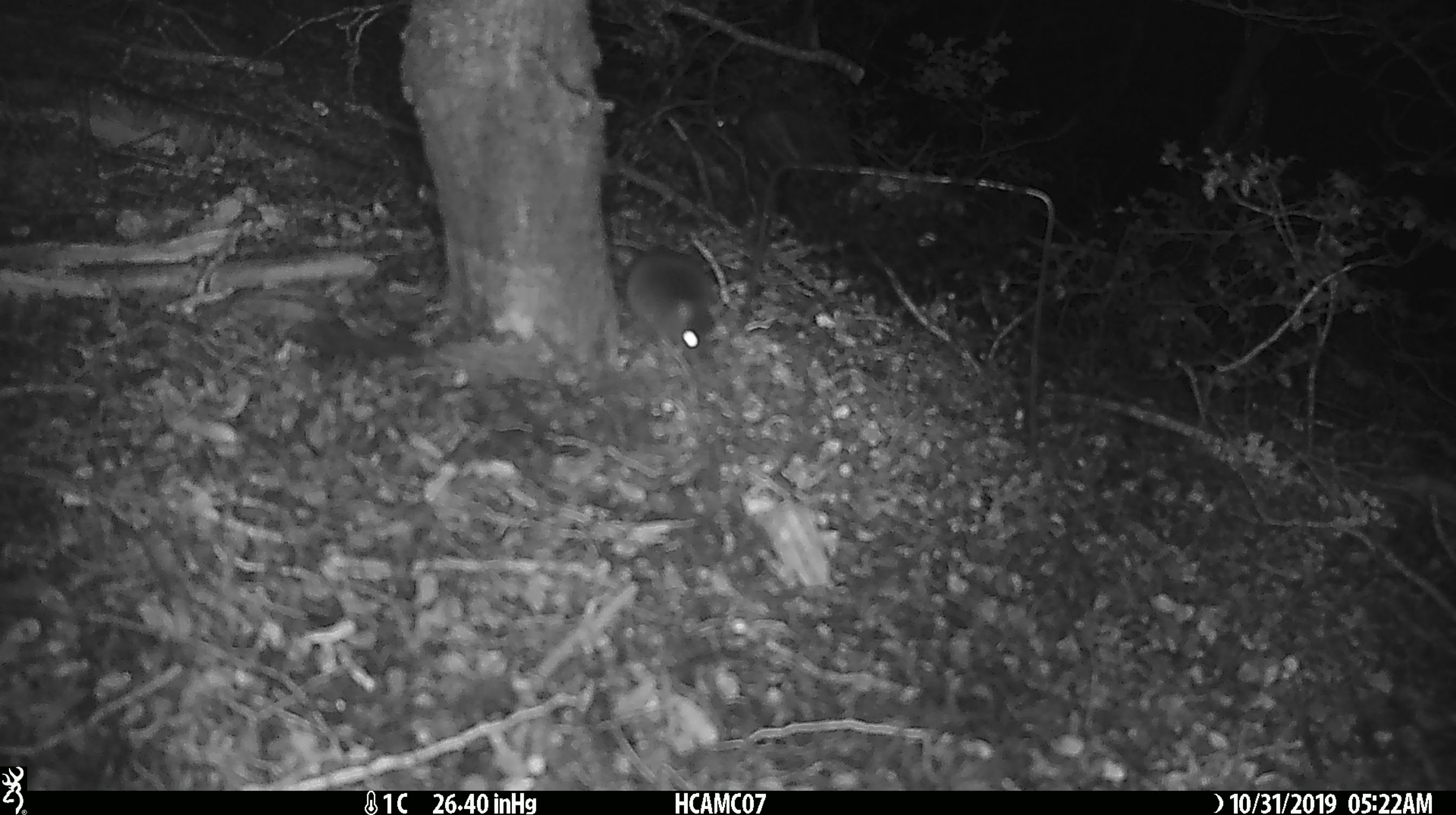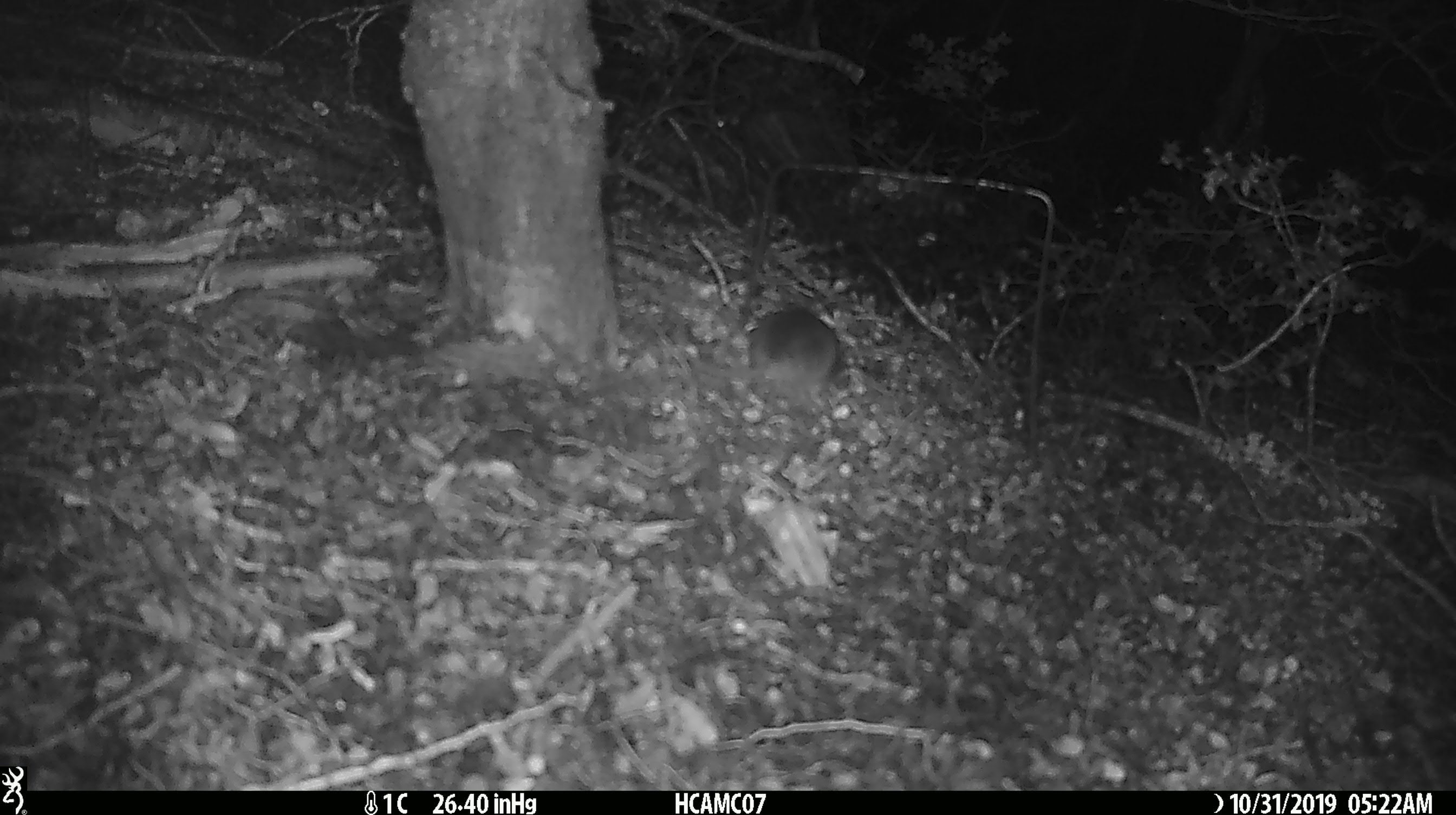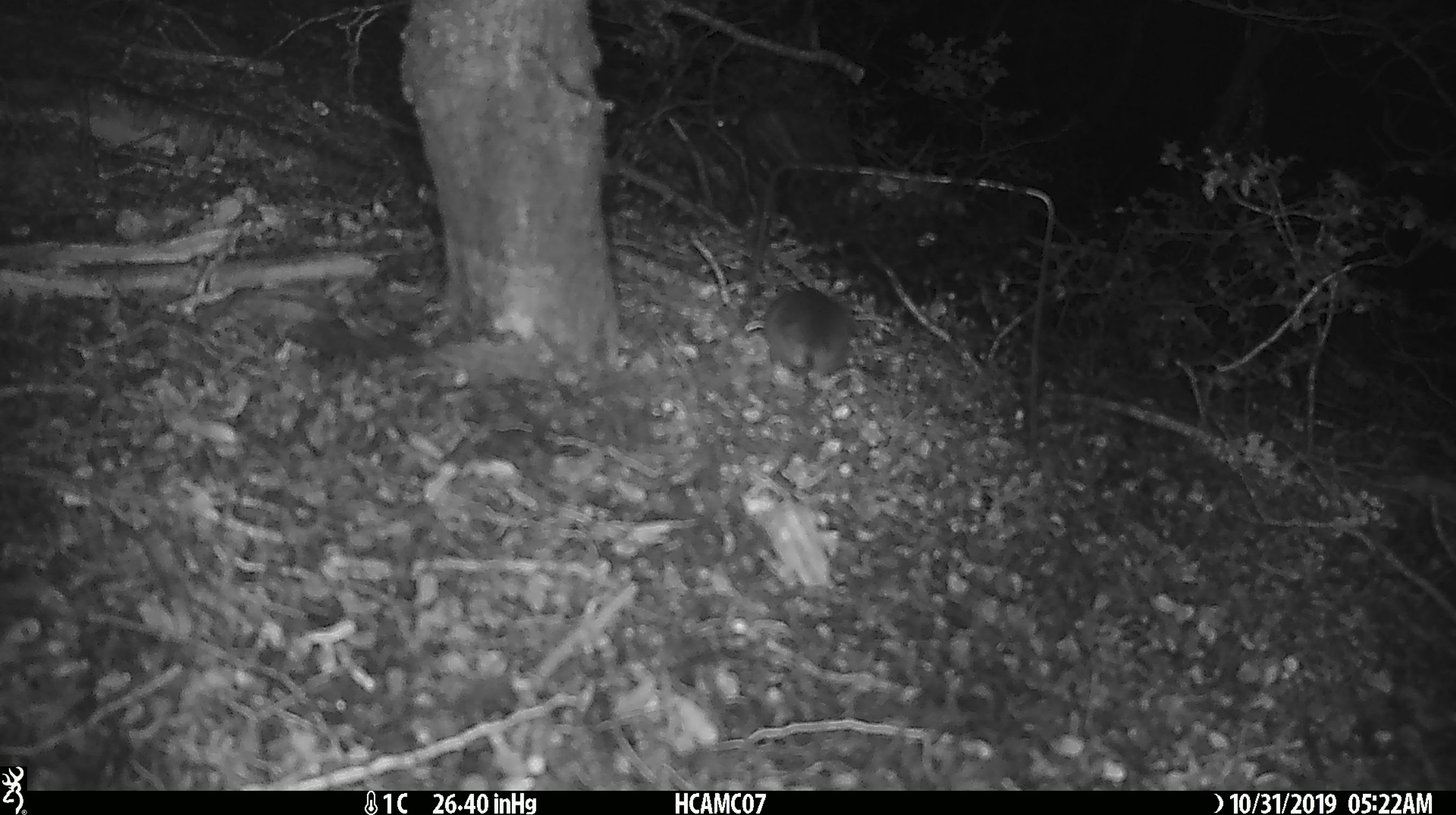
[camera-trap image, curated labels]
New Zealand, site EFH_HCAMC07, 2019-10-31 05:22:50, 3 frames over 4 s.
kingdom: Animalia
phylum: Chordata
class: Mammalia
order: Rodentia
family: Muridae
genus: Mus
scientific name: Mus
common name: mouse